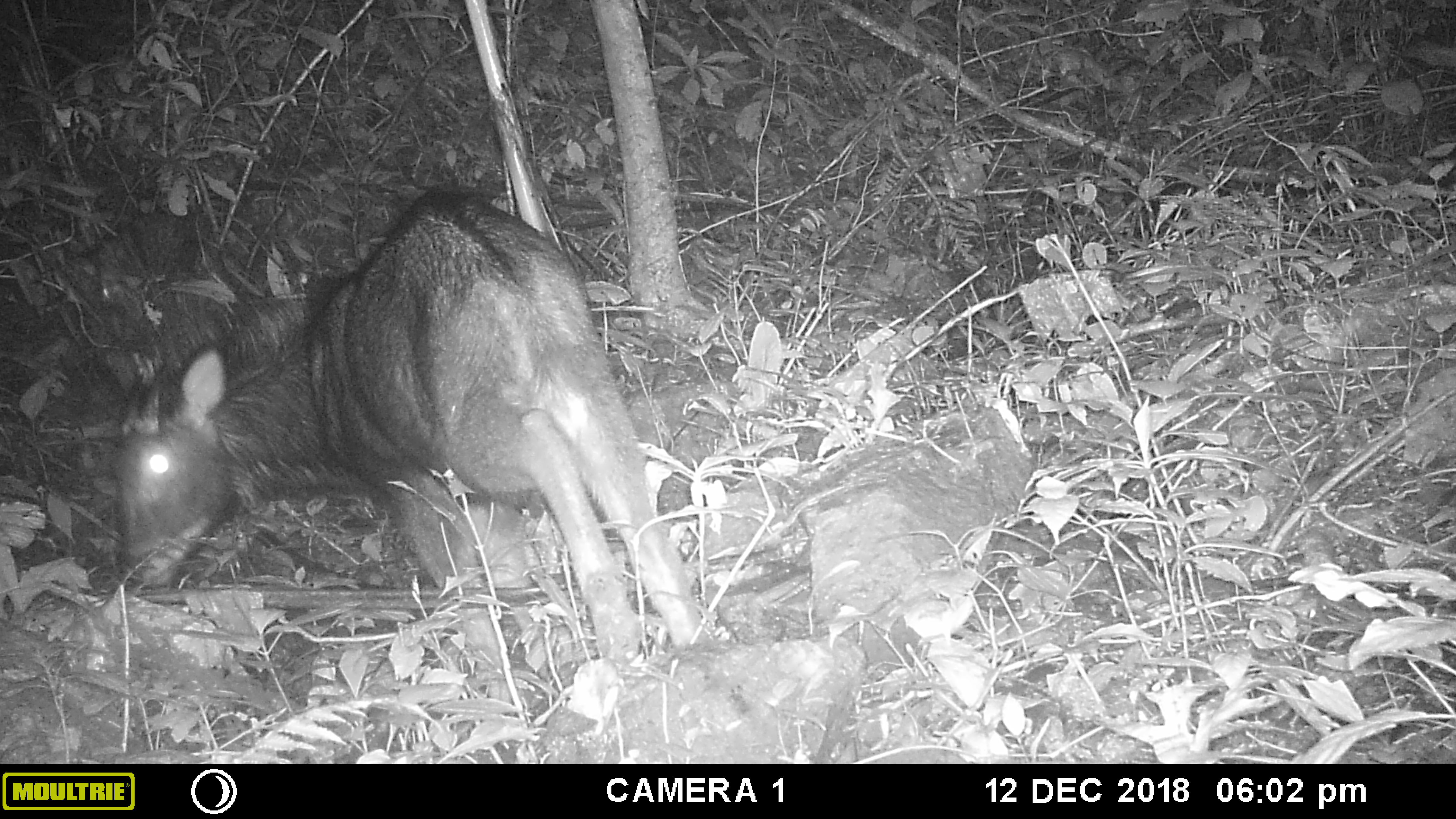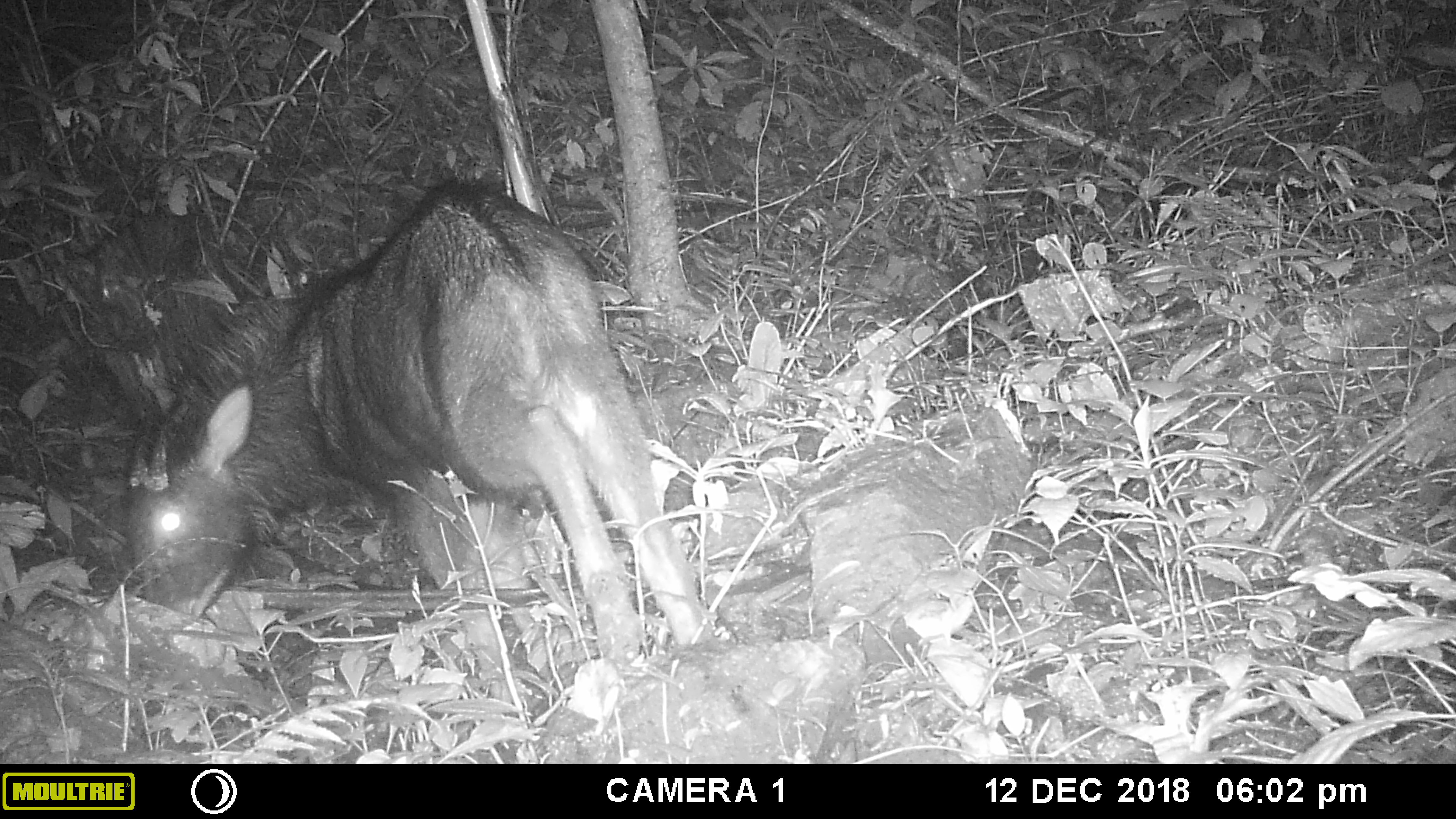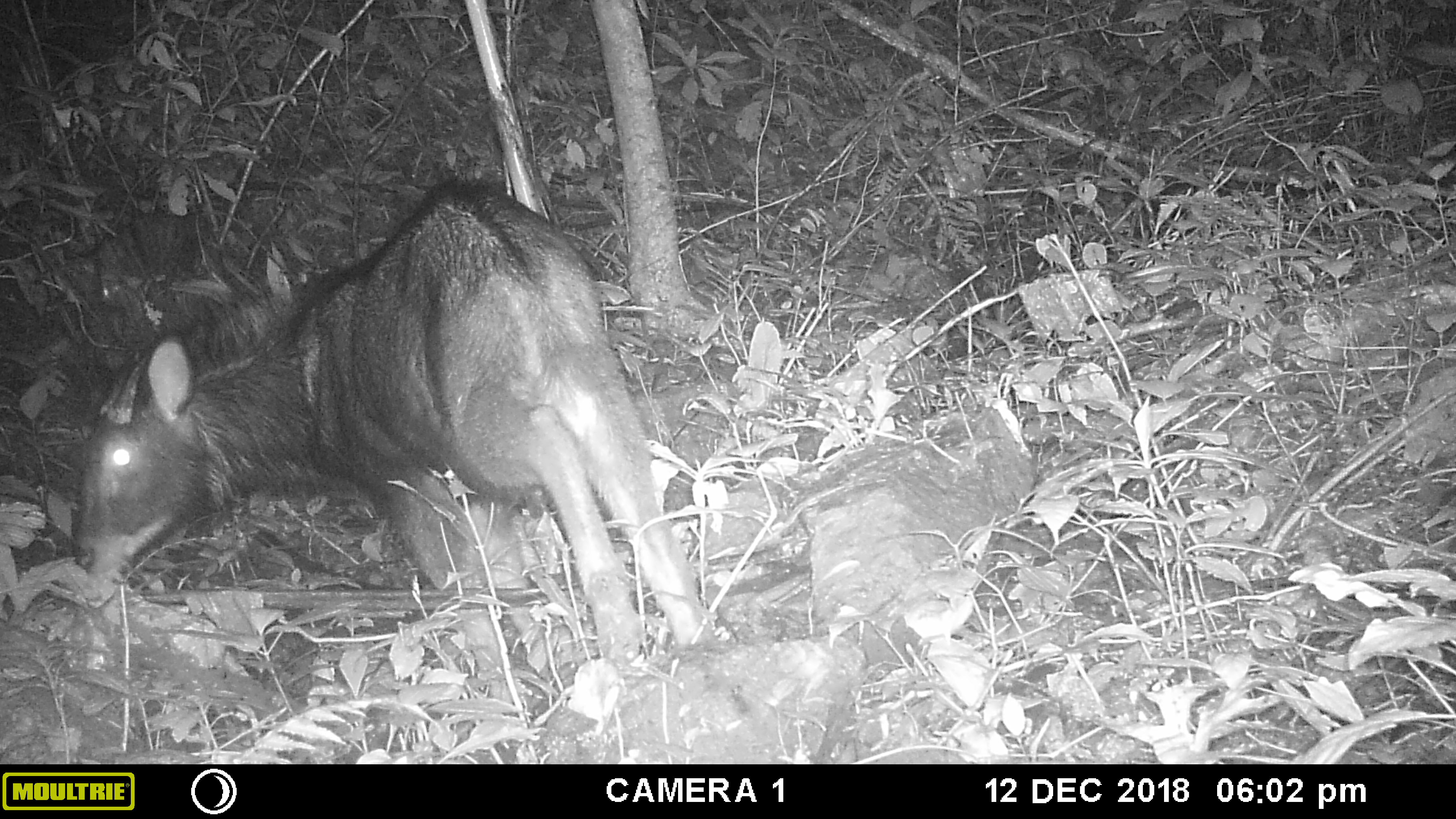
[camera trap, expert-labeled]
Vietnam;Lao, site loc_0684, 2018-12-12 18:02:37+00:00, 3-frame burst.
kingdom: Animalia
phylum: Chordata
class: Mammalia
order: Artiodactyla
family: Bovidae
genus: Capricornis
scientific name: Capricornis sumatraensis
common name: chinese serow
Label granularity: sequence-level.